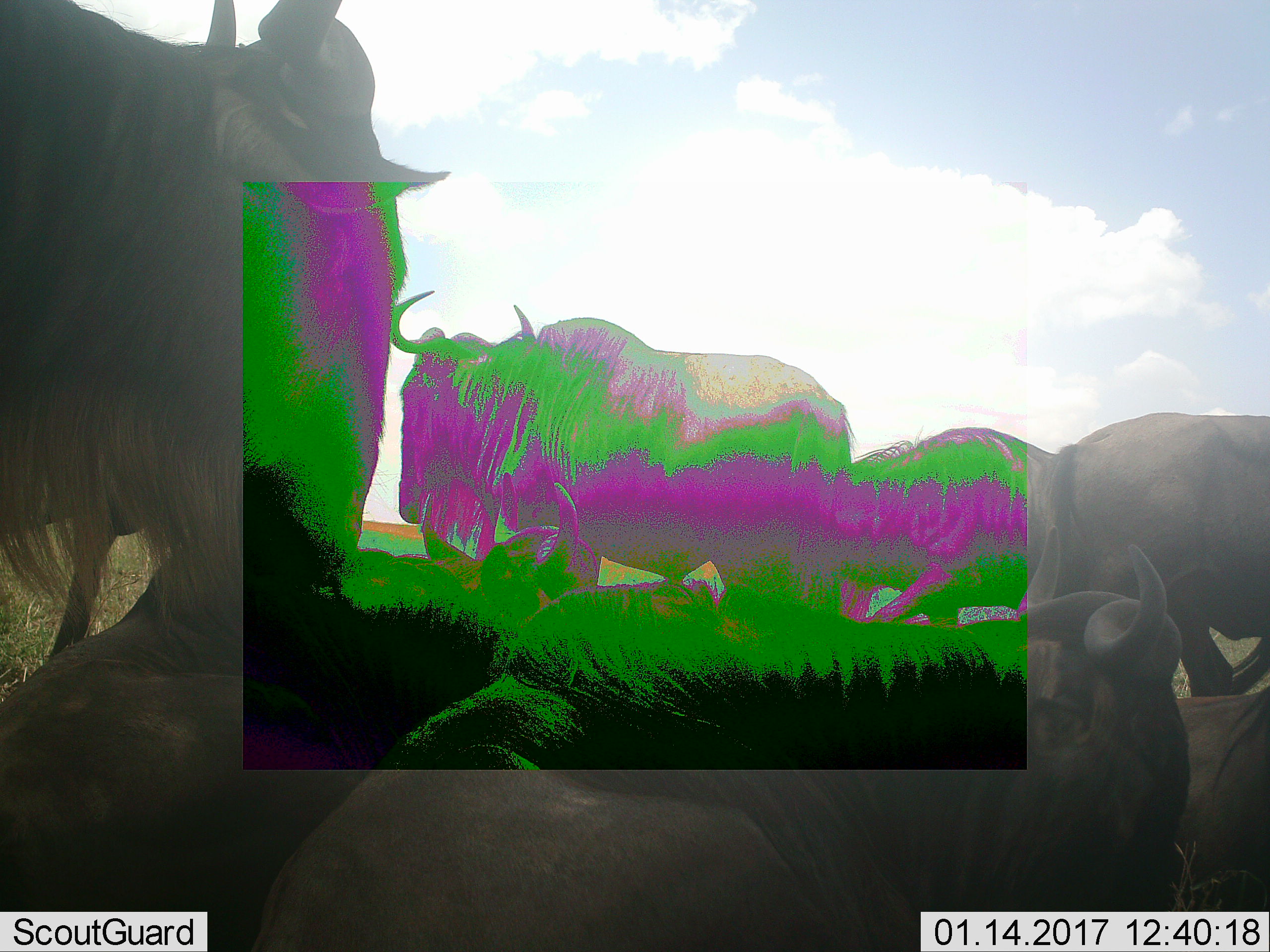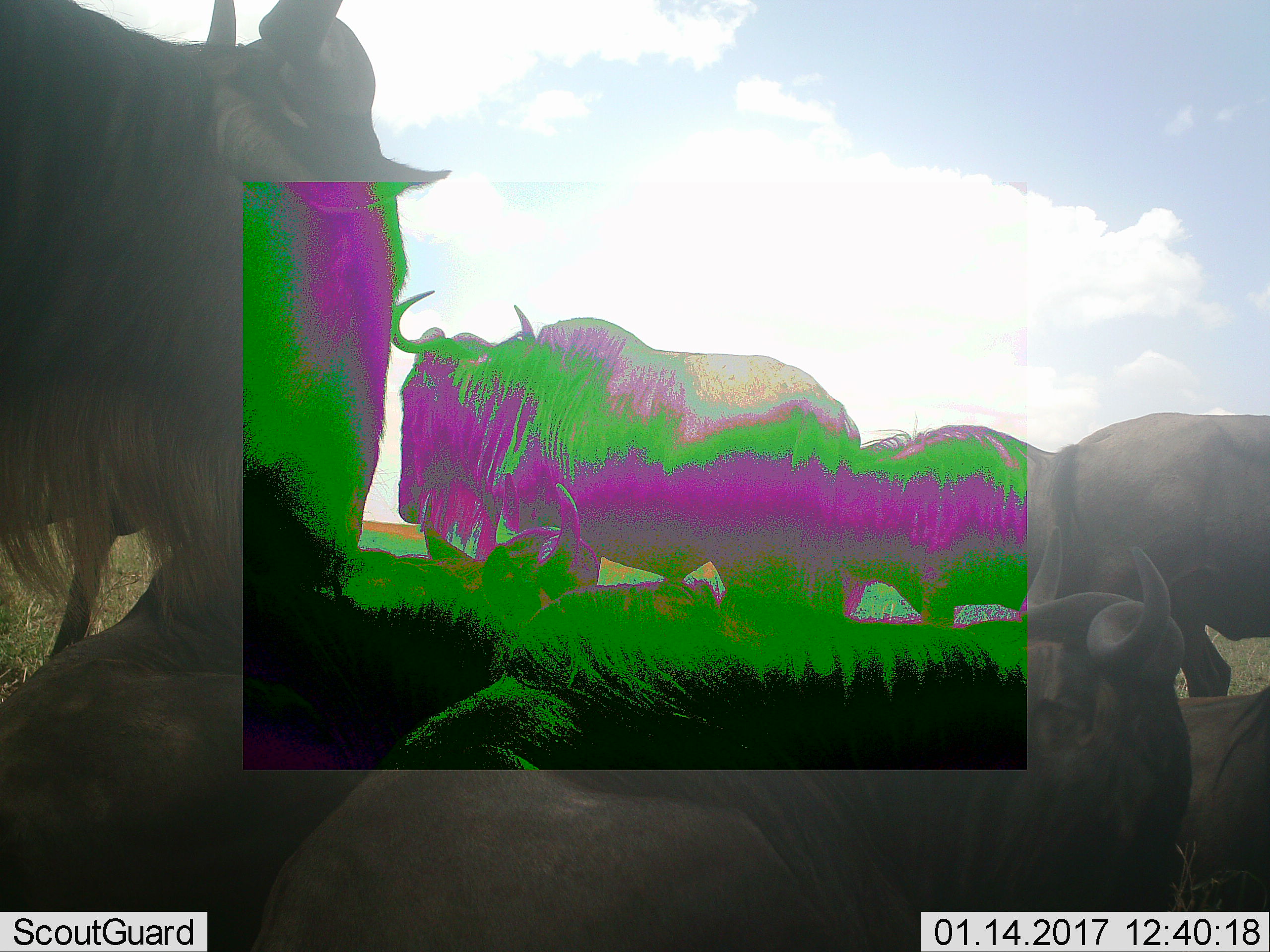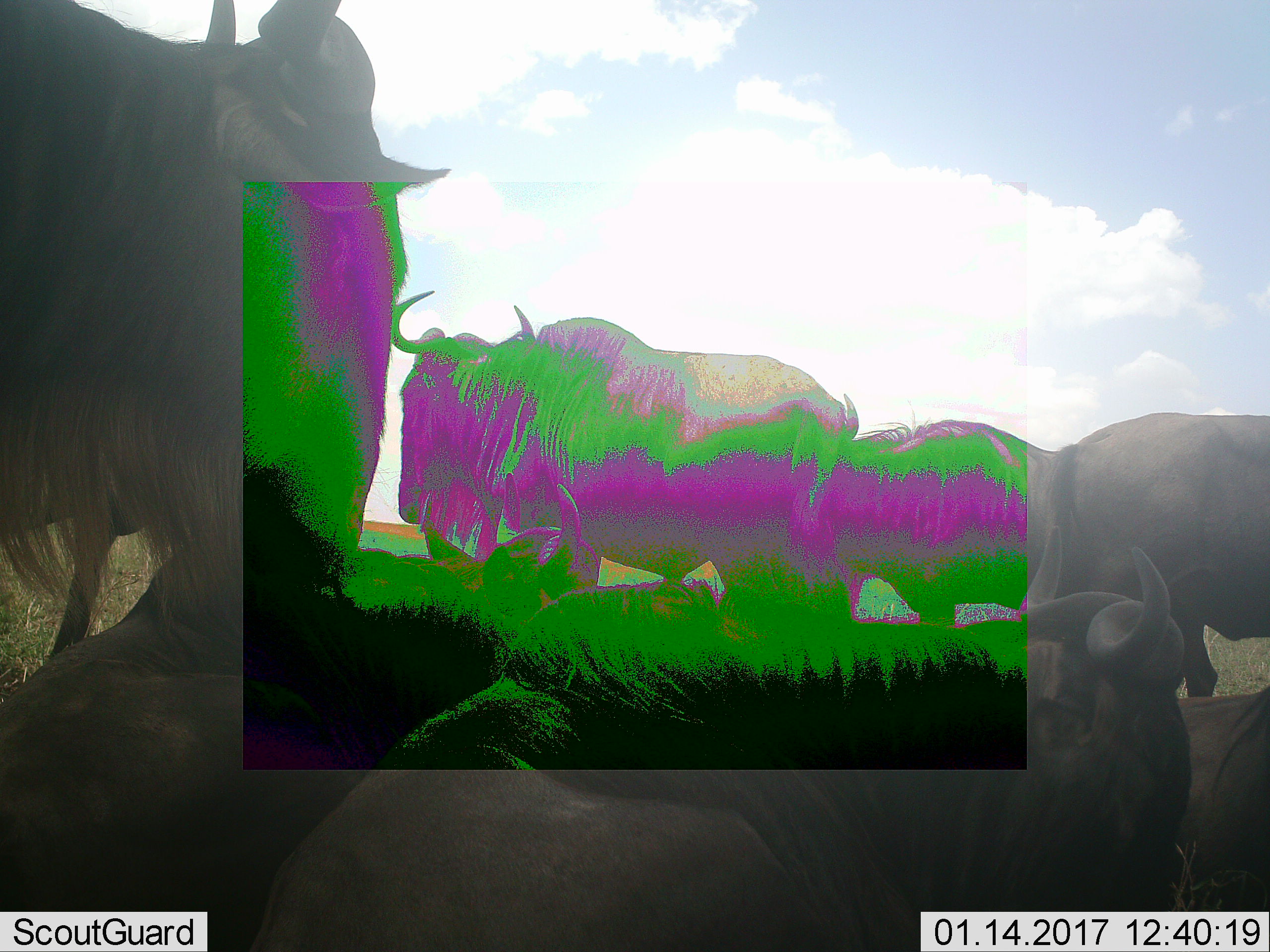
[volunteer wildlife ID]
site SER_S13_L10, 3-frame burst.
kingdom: Animalia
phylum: Chordata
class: Mammalia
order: Artiodactyla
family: Bovidae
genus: Connochaetes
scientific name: Connochaetes taurinus taurinus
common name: blue wildebeest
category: wildebeestblue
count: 7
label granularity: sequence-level